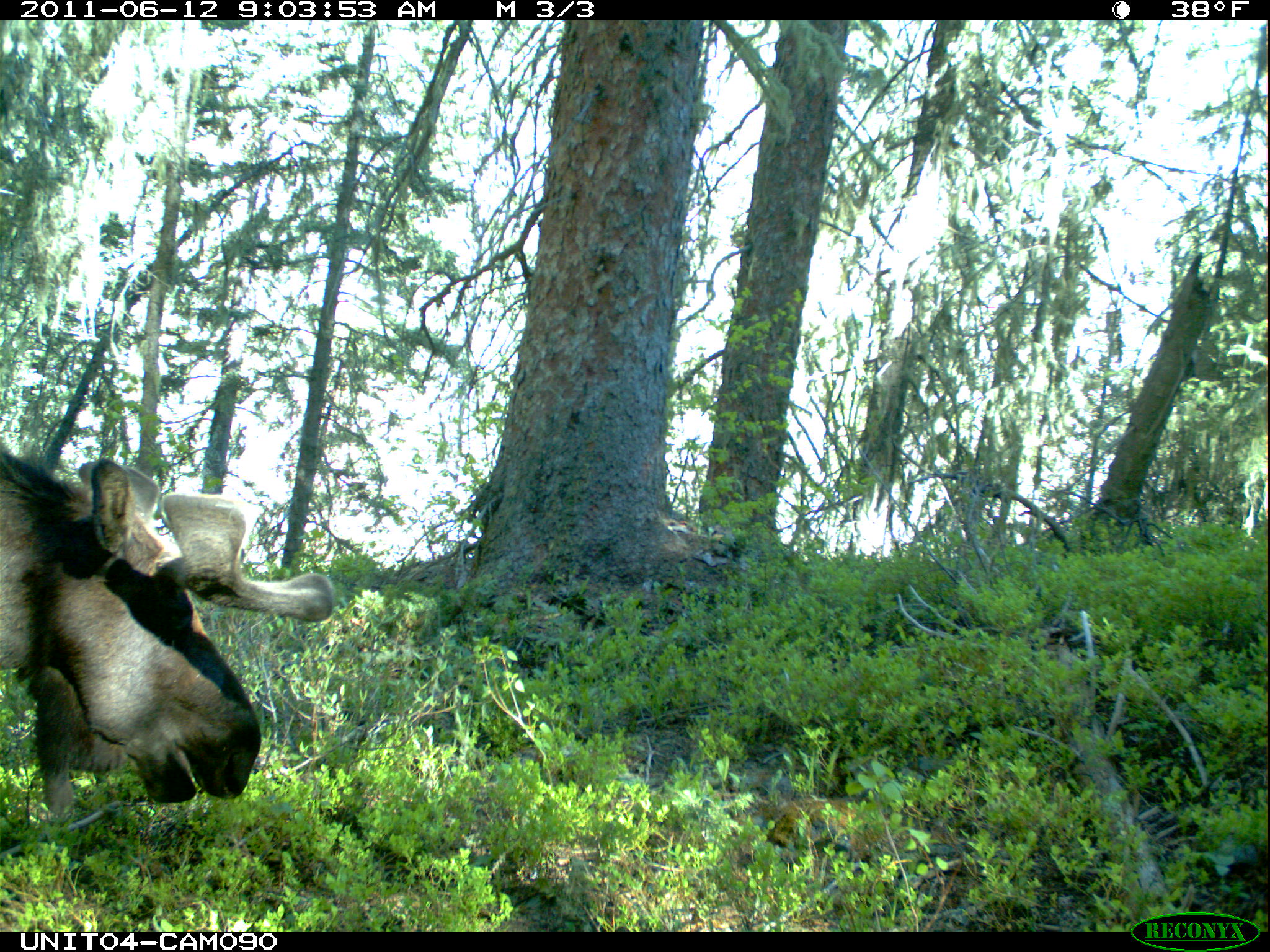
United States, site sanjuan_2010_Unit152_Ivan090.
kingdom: Animalia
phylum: Chordata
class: Mammalia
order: Artiodactyla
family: Cervidae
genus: Alces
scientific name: Alces alces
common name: moose